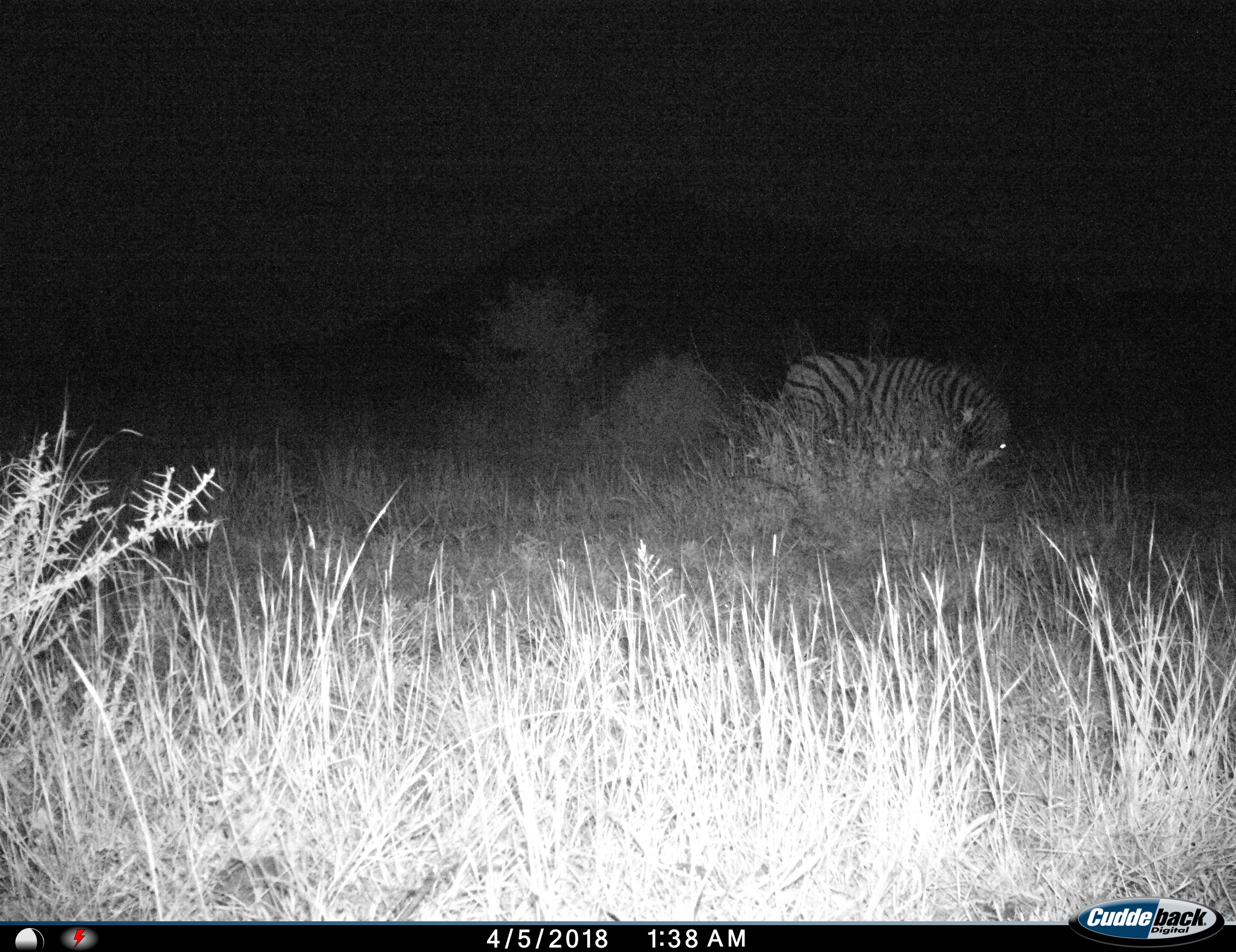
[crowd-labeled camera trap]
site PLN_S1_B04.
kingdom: Animalia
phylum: Chordata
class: Mammalia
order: Perissodactyla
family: Equidae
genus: Equus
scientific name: Equus quagga burchellii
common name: burchell's zebra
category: zebraburchells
Zebraburchells (burchell's zebra) (Equus quagga burchellii), count 1. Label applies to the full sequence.